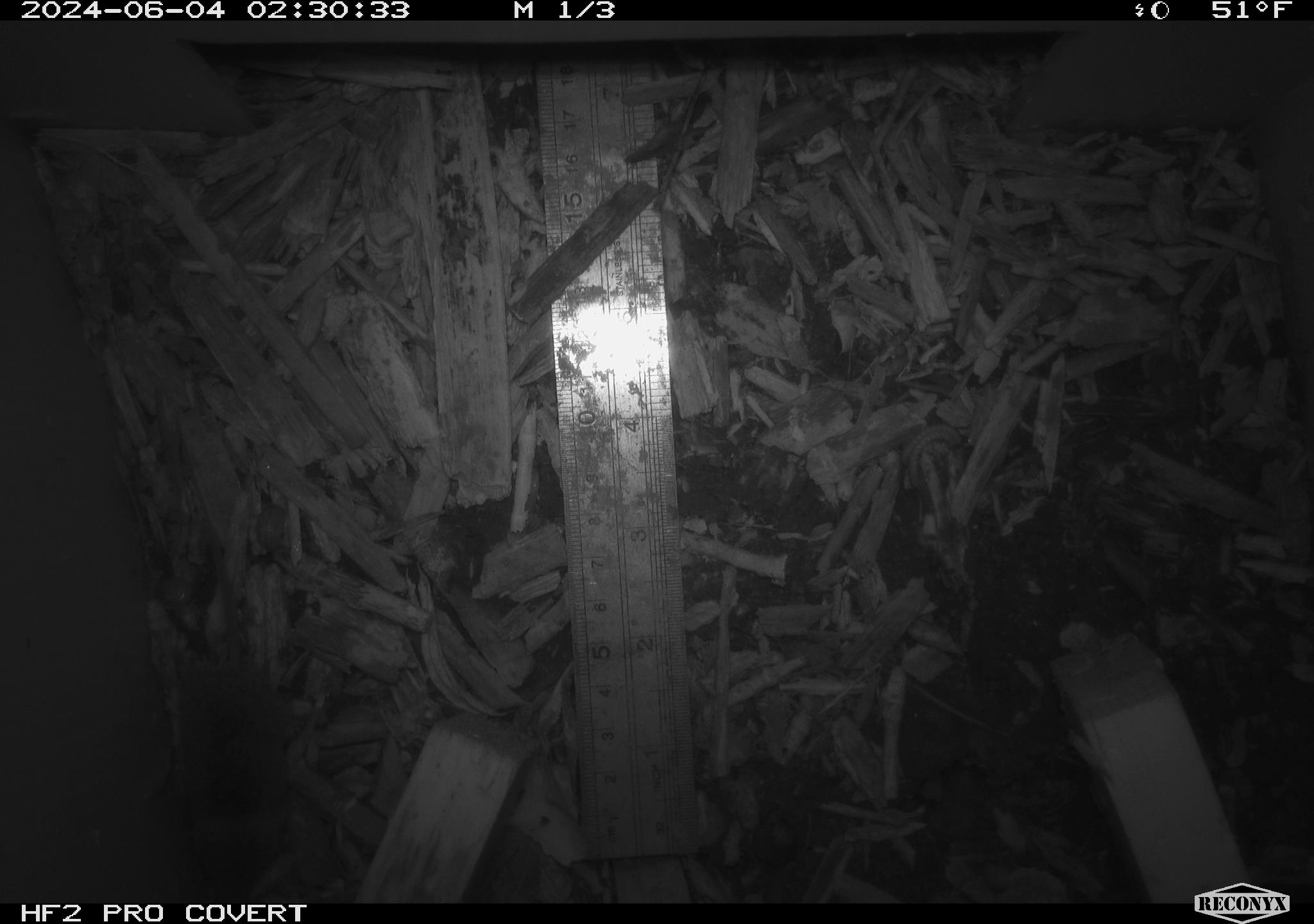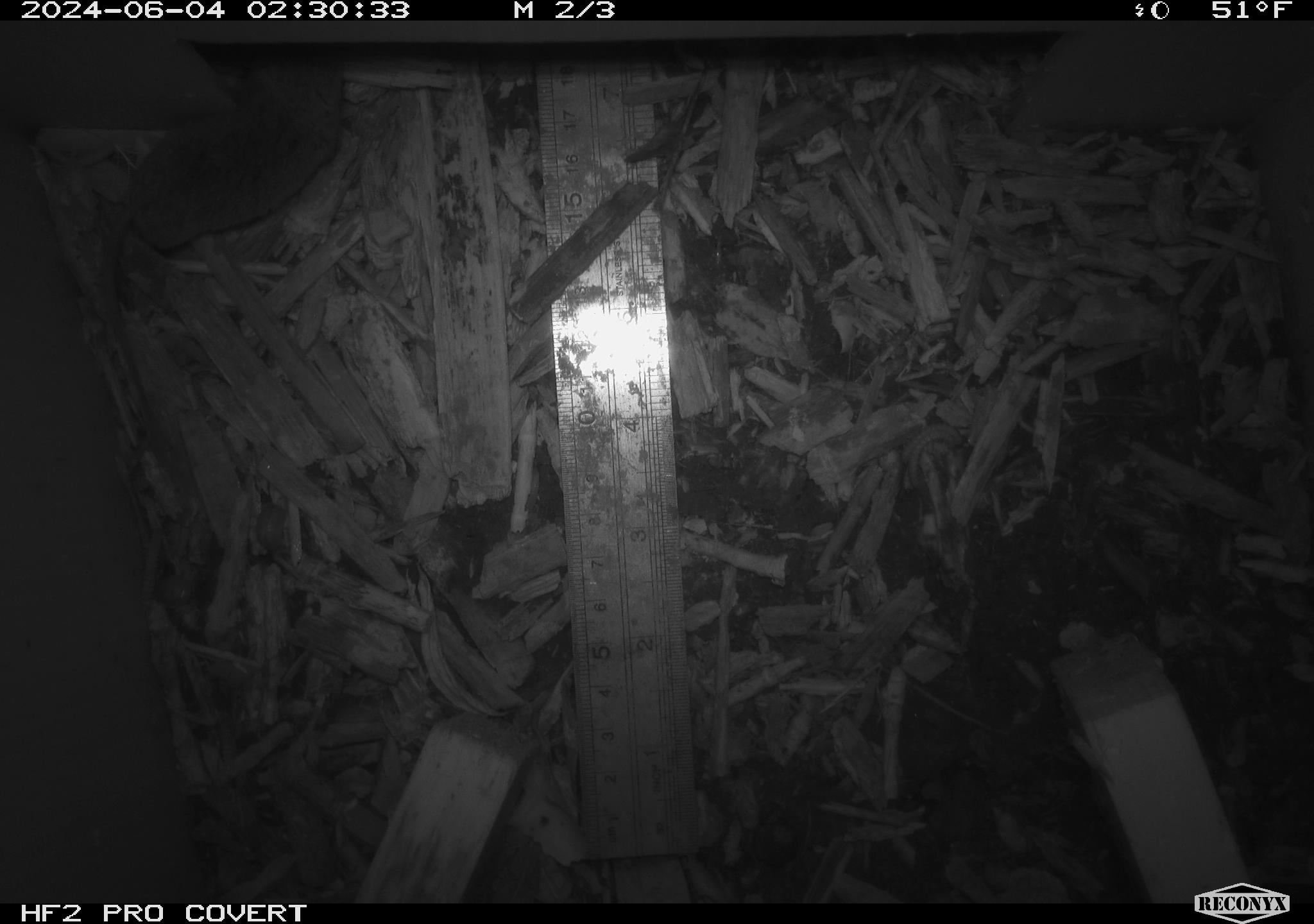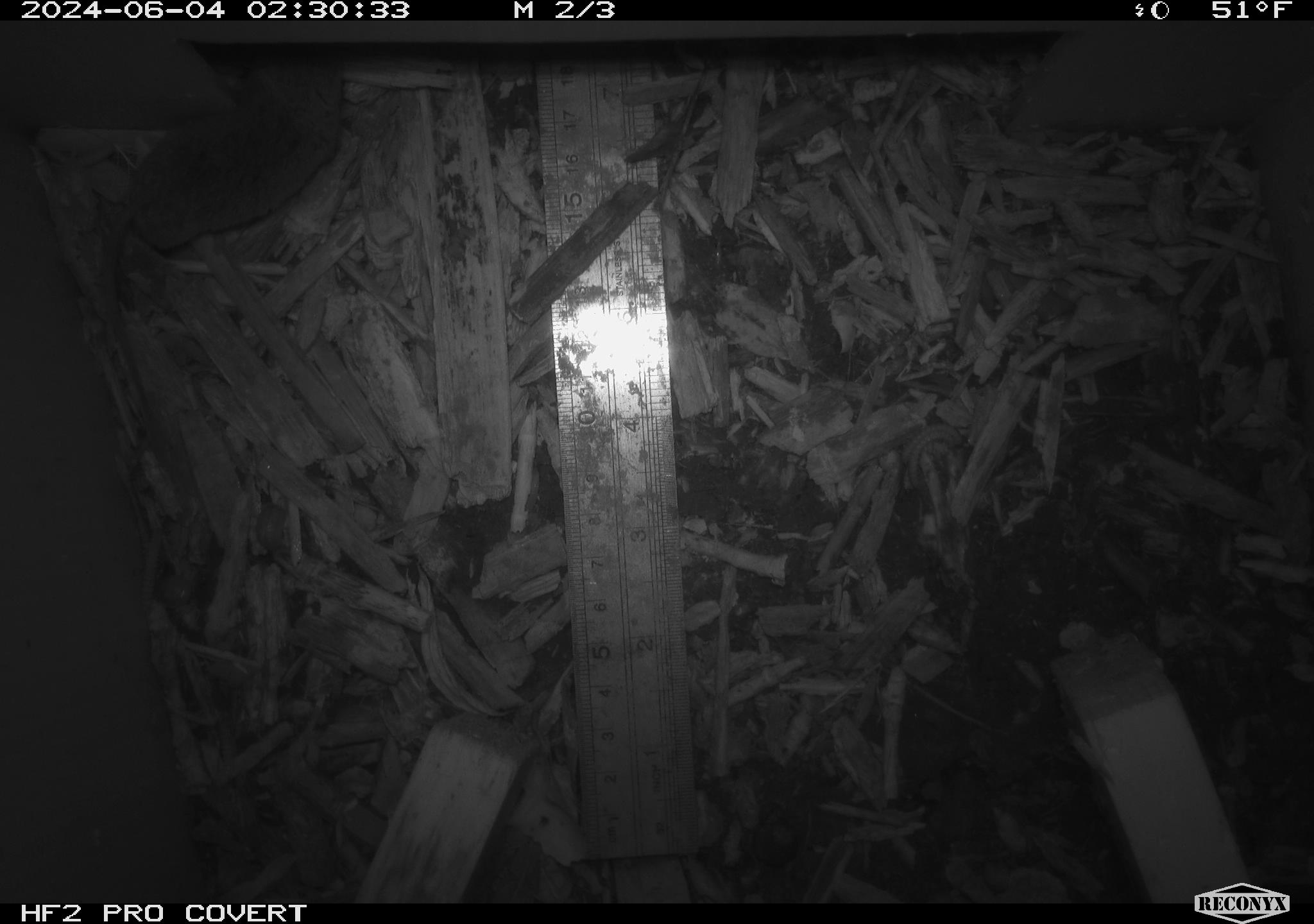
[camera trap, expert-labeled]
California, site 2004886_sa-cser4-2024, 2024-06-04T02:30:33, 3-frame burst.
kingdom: Animalia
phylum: Chordata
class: Mammalia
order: Eulipotyphla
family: Soricidae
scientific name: Soricidae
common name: shrews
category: soricidae family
Soricidae family (shrews) (Soricidae).